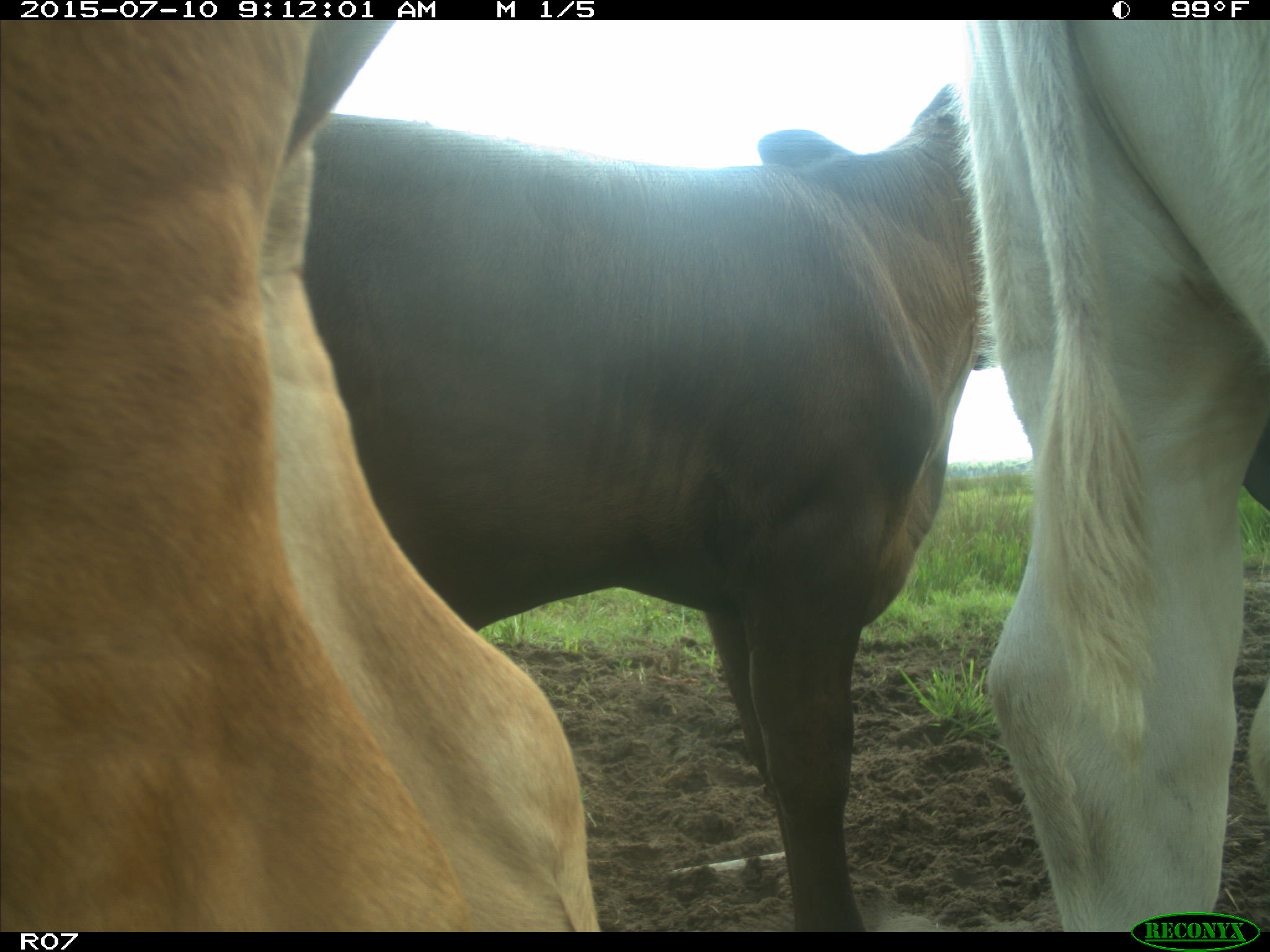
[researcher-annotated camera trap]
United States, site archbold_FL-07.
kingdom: Animalia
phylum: Chordata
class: Mammalia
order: Artiodactyla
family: Bovidae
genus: Bos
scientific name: Bos taurus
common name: domestic cow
Bos taurus (domestic cow).